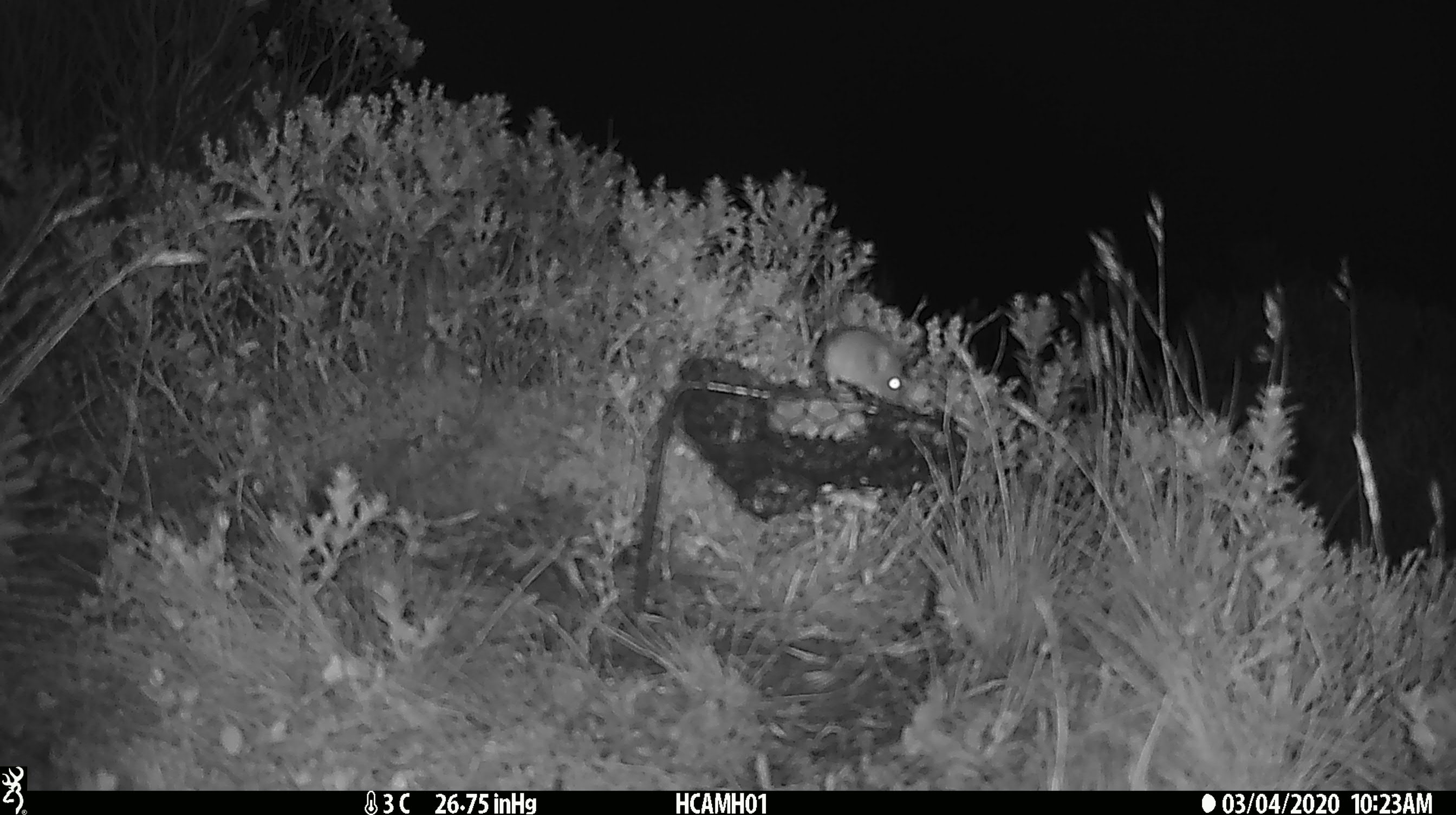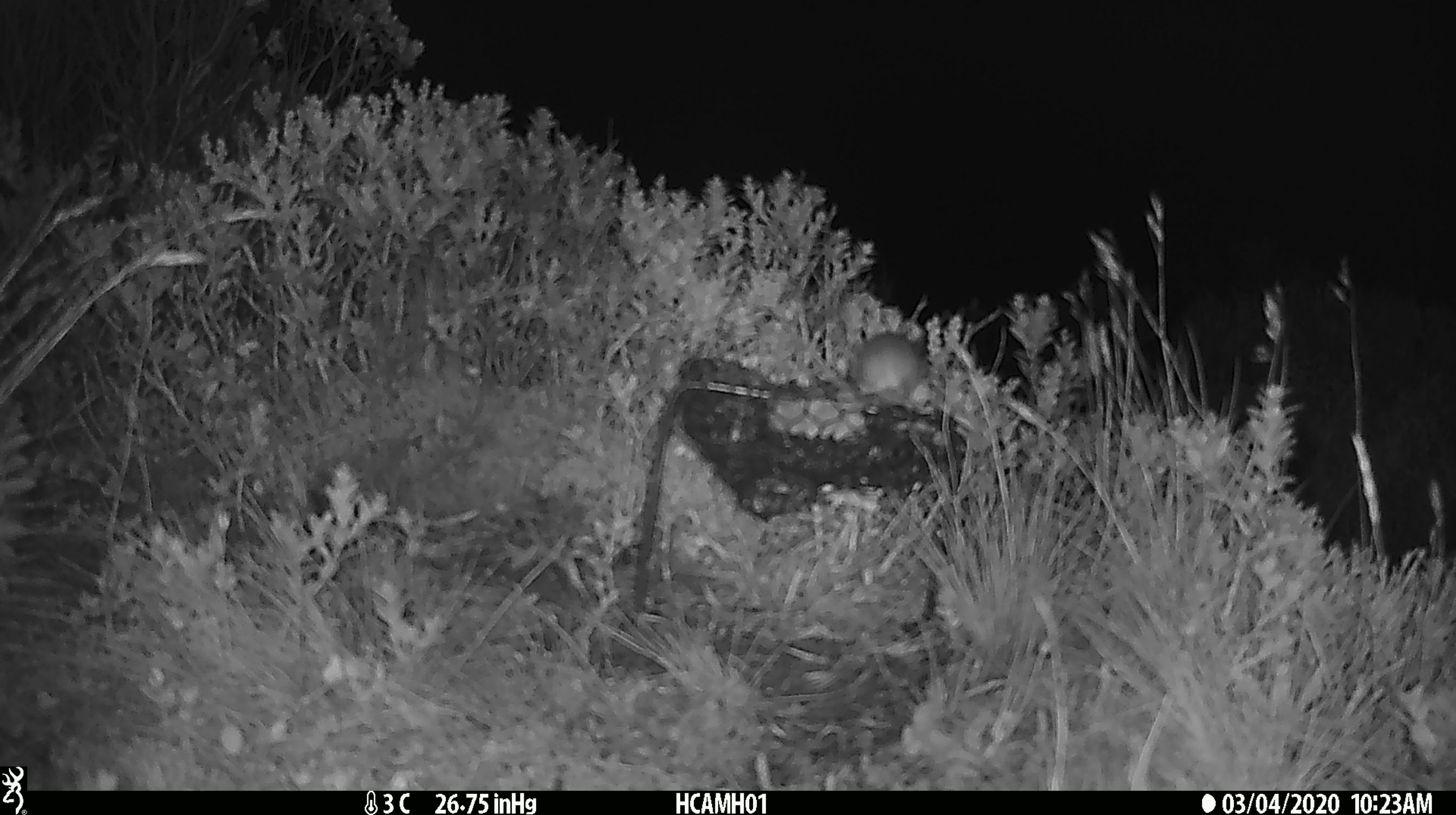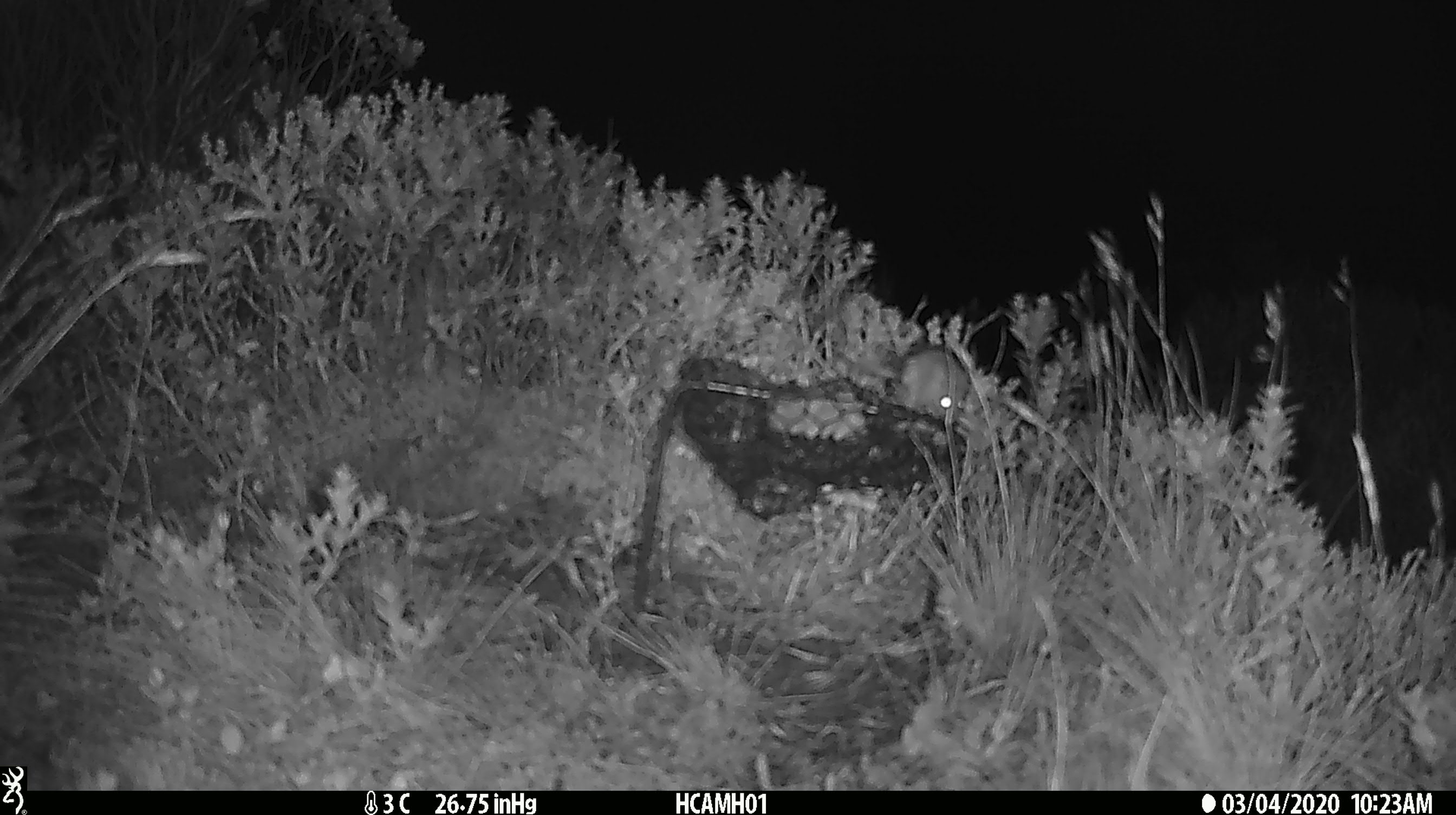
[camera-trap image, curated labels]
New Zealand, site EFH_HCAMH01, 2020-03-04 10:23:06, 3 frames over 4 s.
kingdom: Animalia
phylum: Chordata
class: Mammalia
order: Rodentia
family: Muridae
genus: Mus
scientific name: Mus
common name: mouse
Mouse (Mus).